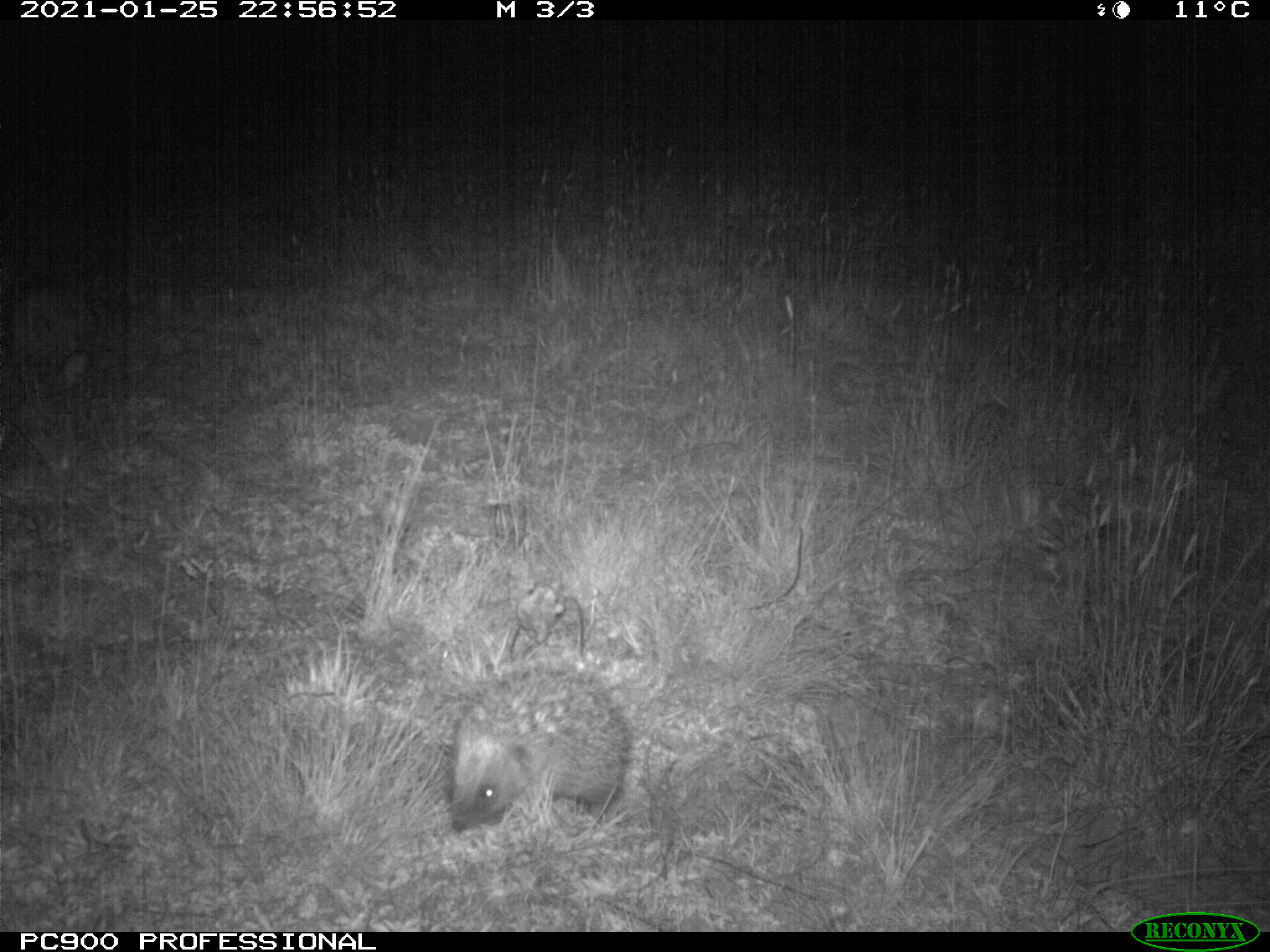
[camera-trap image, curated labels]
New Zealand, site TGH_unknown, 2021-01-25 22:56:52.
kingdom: Animalia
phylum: Chordata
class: Mammalia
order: Eulipotyphla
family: Erinaceidae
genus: Erinaceus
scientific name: Erinaceus europaeus europaeus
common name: european hedgehog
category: hedgehog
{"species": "hedgehog (european hedgehog) (Erinaceus europaeus europaeus)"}